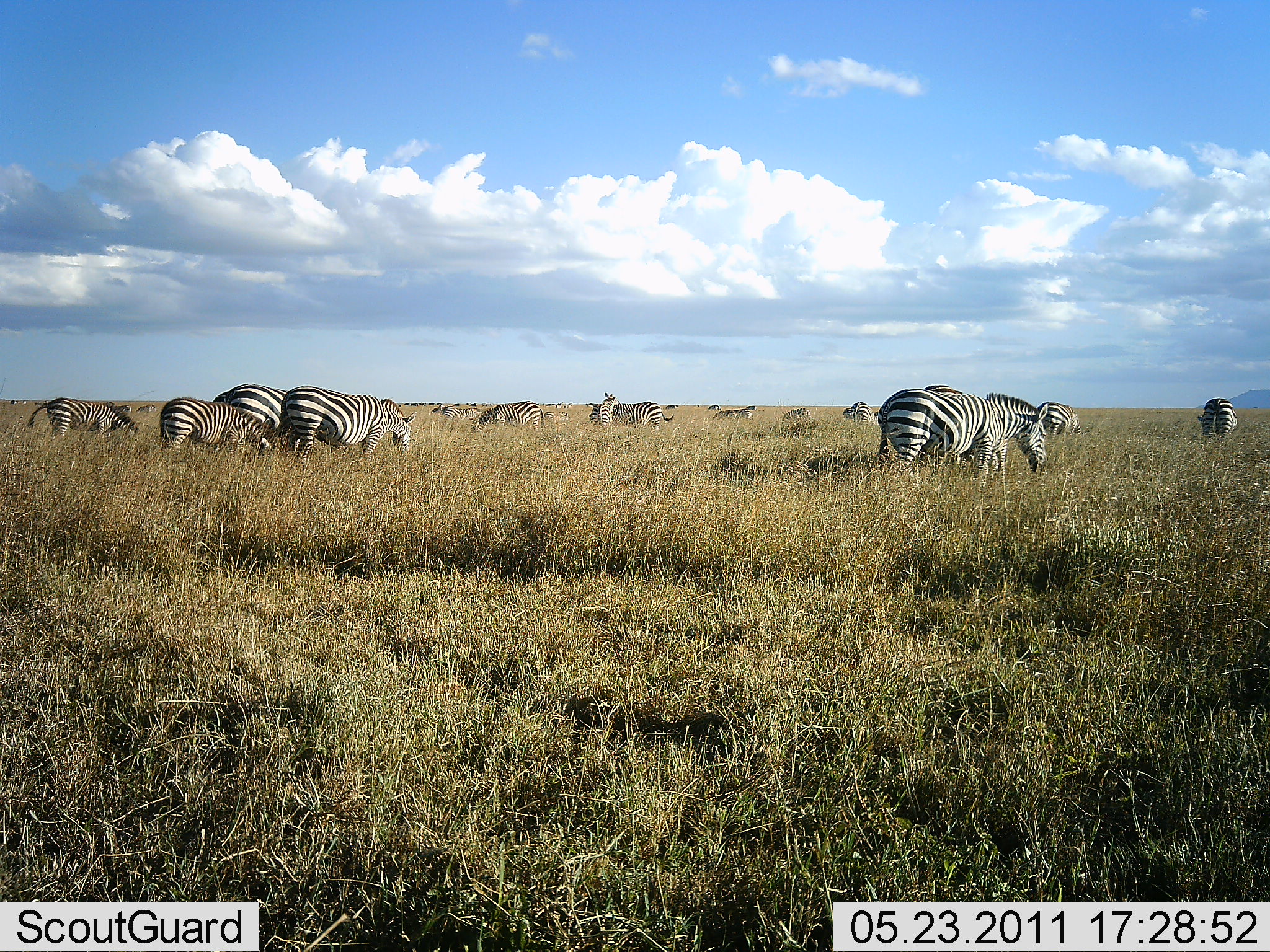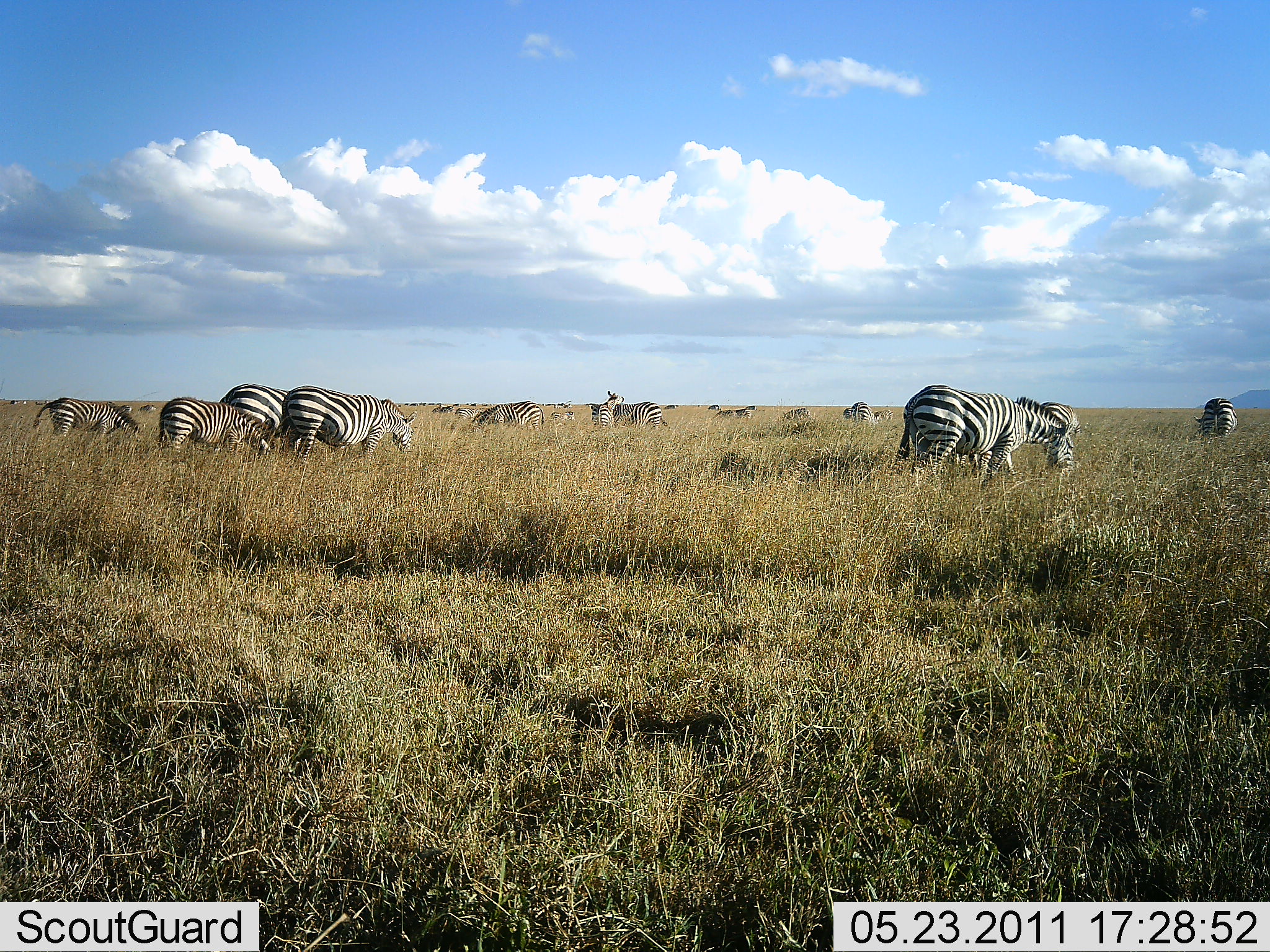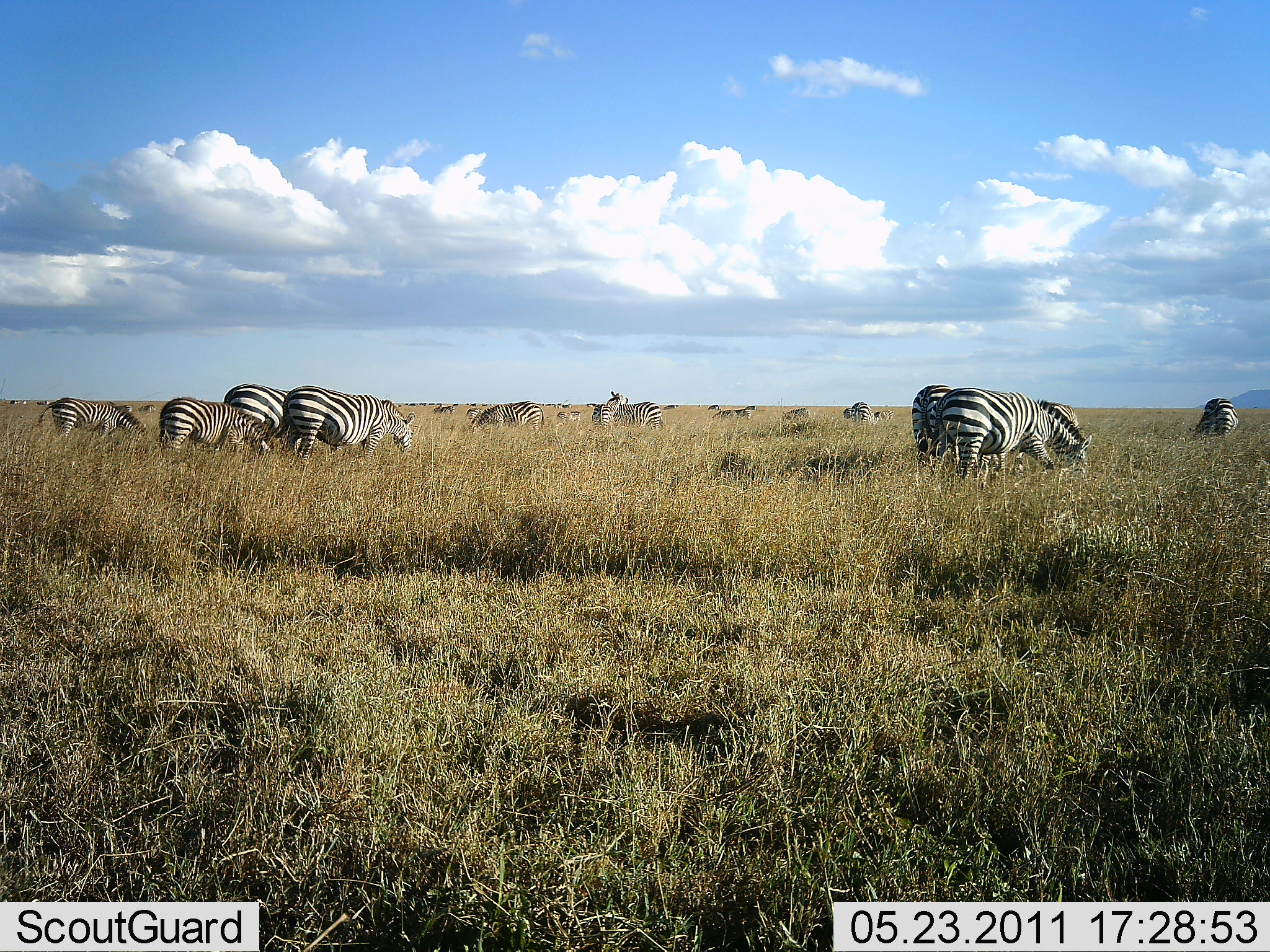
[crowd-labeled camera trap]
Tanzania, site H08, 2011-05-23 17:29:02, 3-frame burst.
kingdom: Animalia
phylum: Chordata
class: Mammalia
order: Perissodactyla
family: Equidae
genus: Equus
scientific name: Equus quagga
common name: plains zebra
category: zebra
Zebra (plains zebra) (Equus quagga), count 11-50. Behavior (volunteer vote fractions): standing 30%, resting 0%, moving 20%, interacting 0%. Young present (vote fraction): 20%. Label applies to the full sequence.